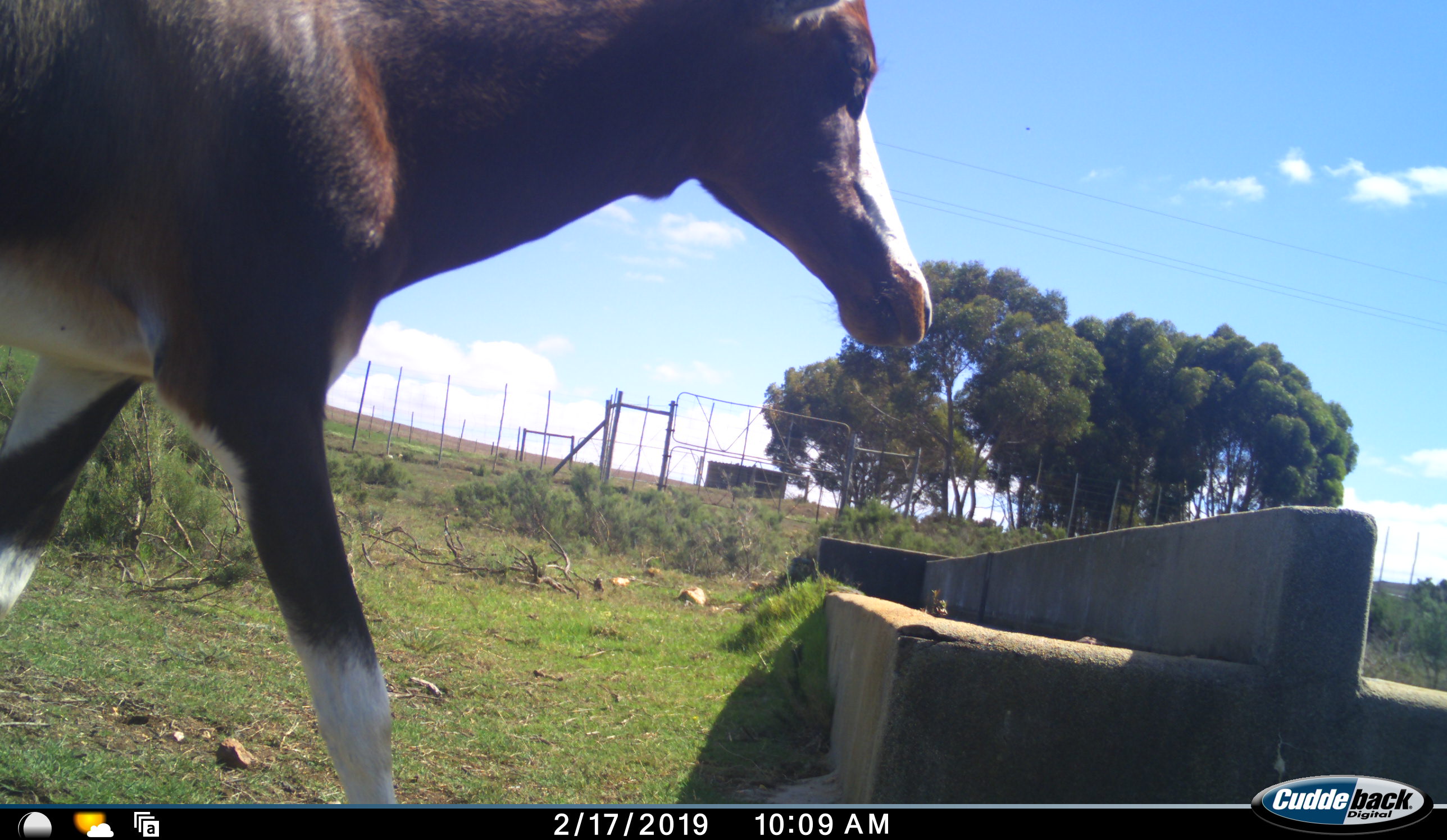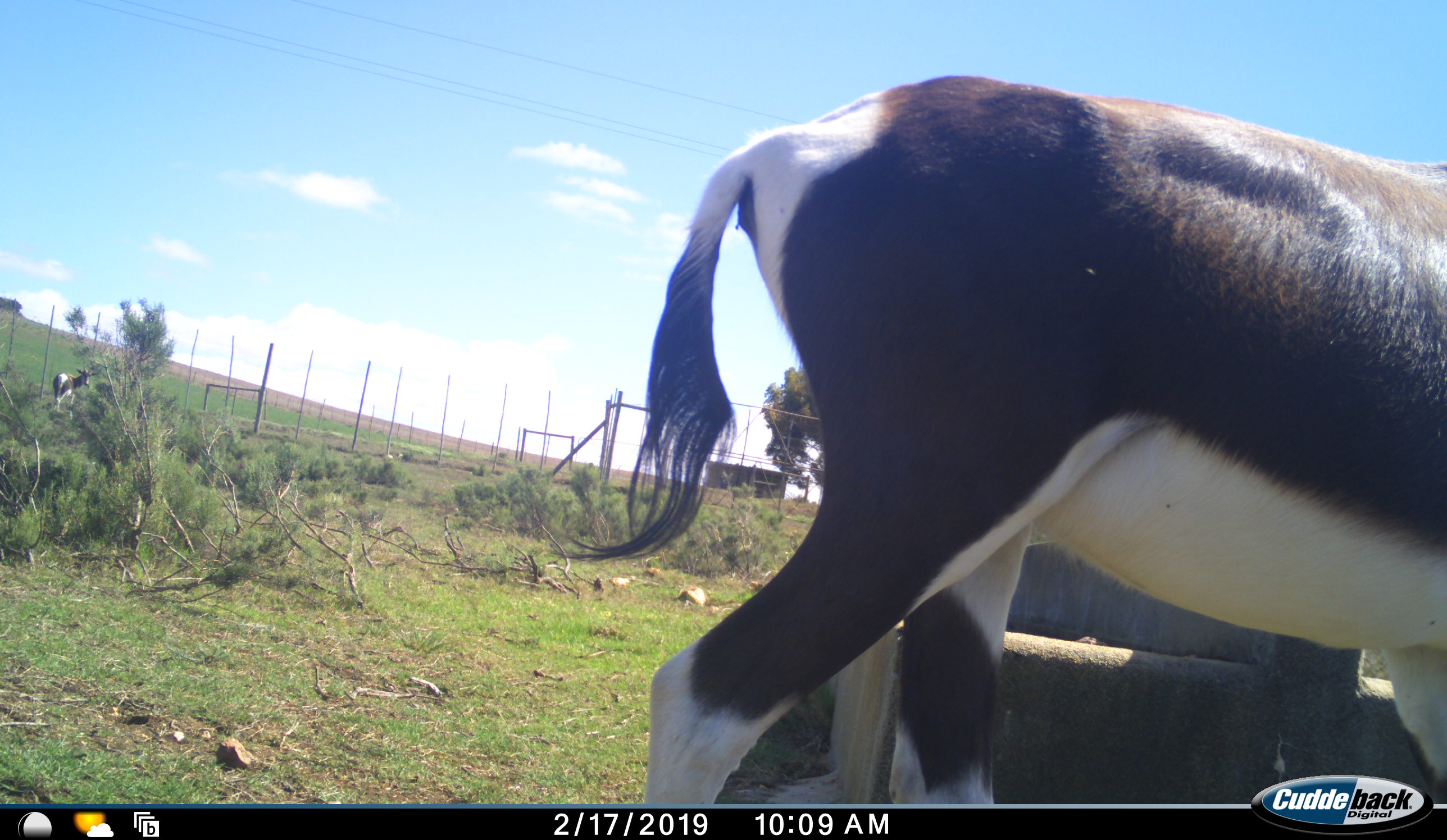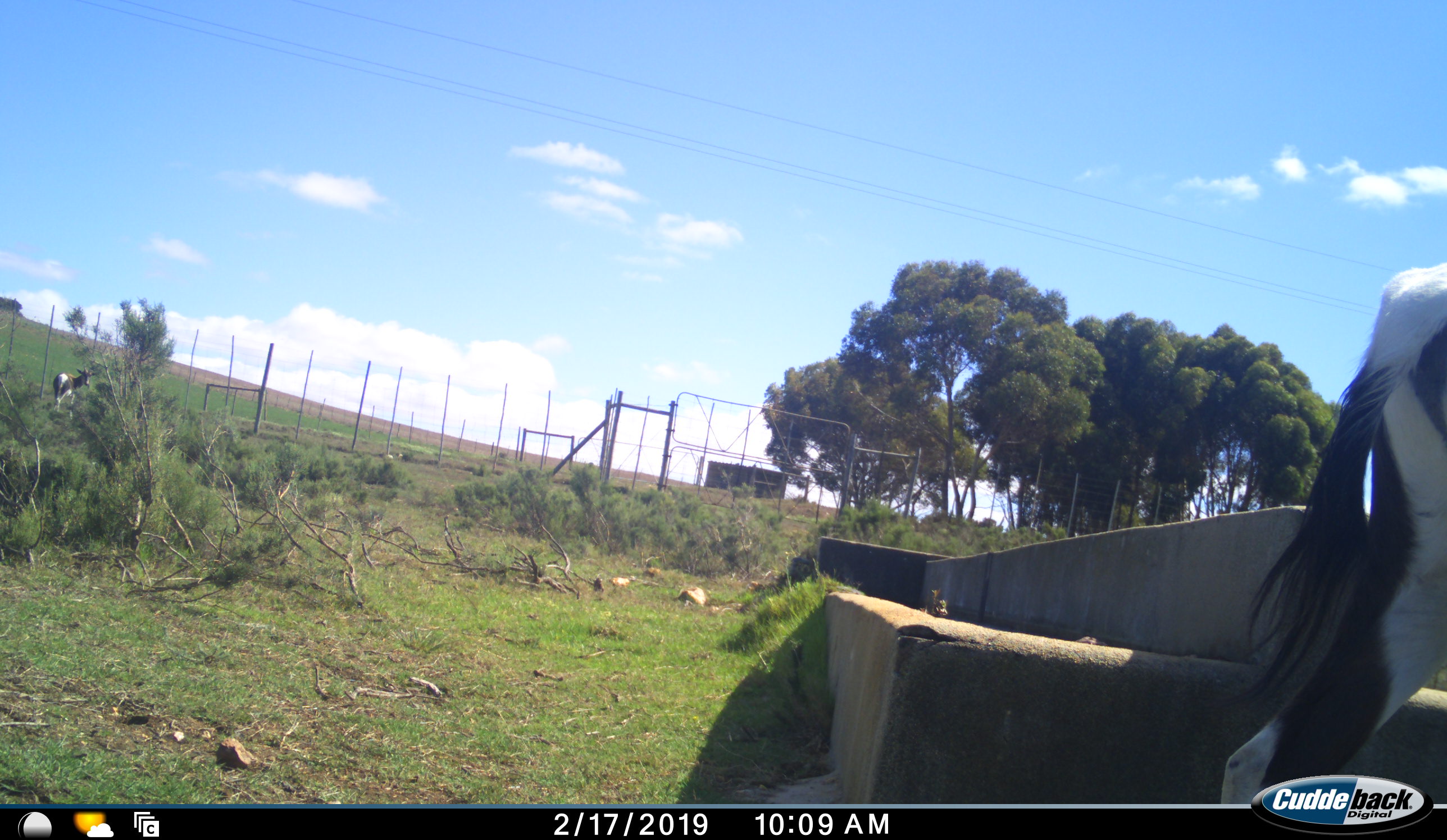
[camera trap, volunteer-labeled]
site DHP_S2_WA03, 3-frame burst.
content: unidentified animal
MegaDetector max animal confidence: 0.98